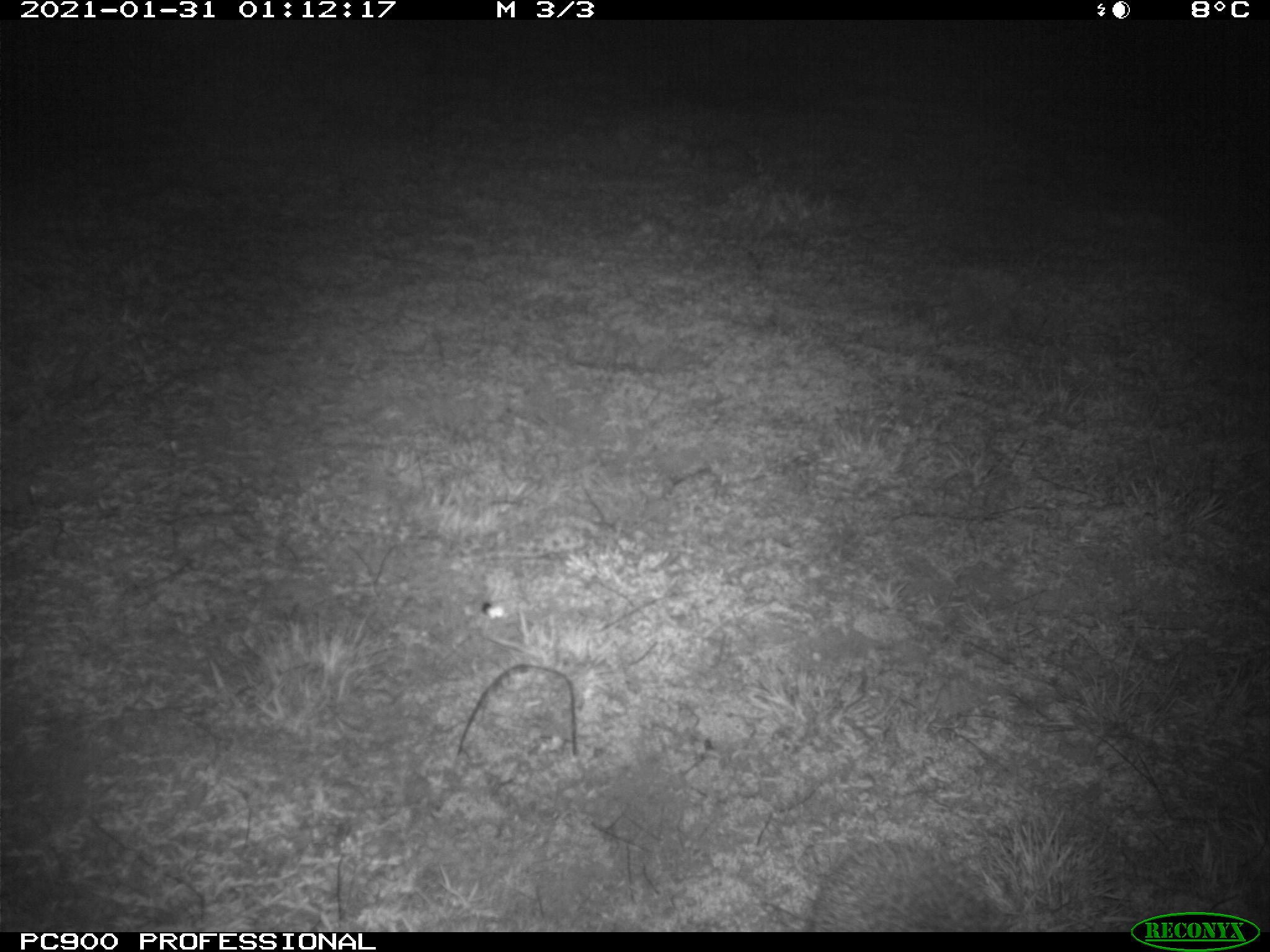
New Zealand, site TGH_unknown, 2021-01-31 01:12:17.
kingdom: Animalia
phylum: Chordata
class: Mammalia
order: Eulipotyphla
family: Erinaceidae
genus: Erinaceus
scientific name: Erinaceus europaeus europaeus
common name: european hedgehog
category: hedgehog